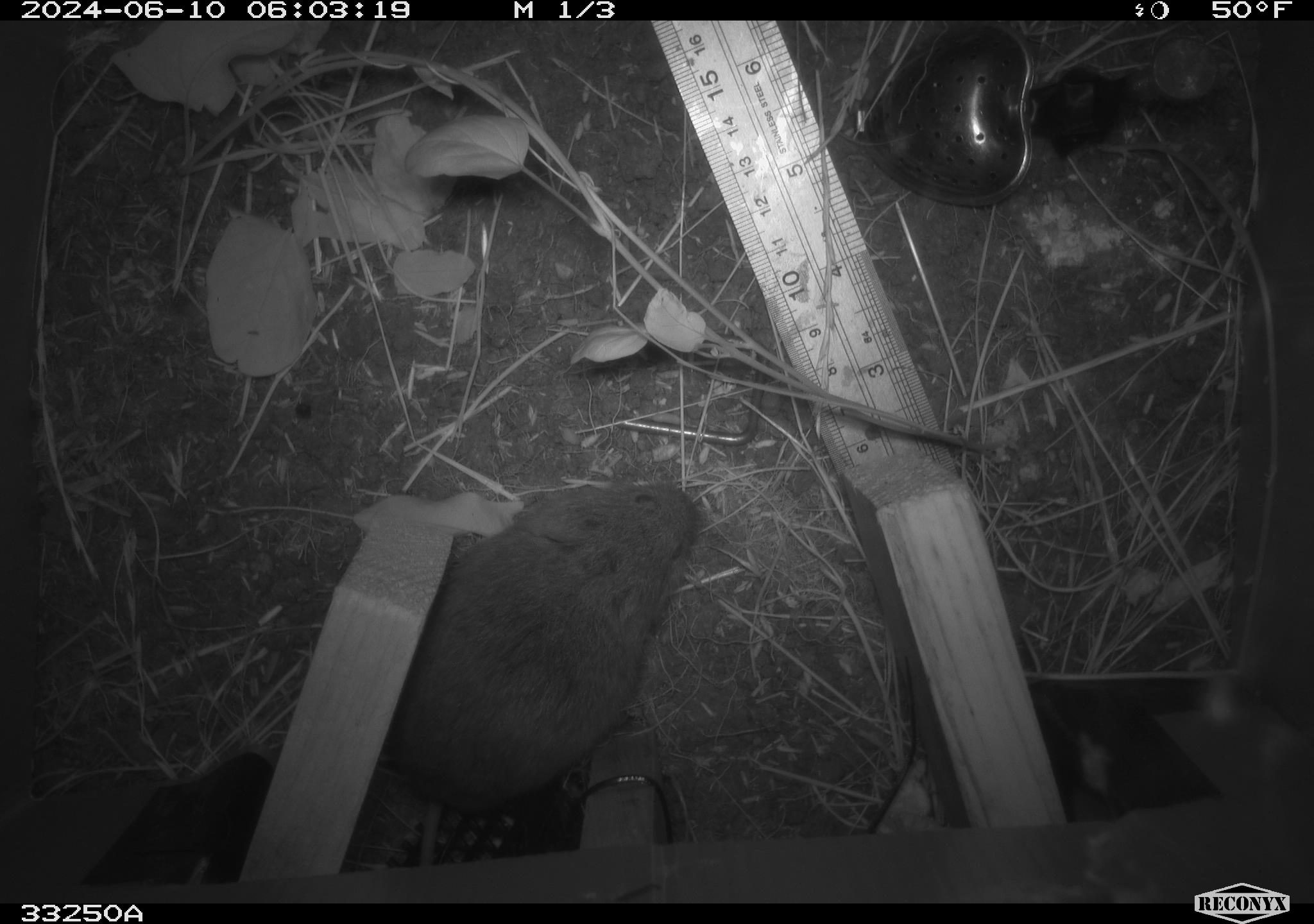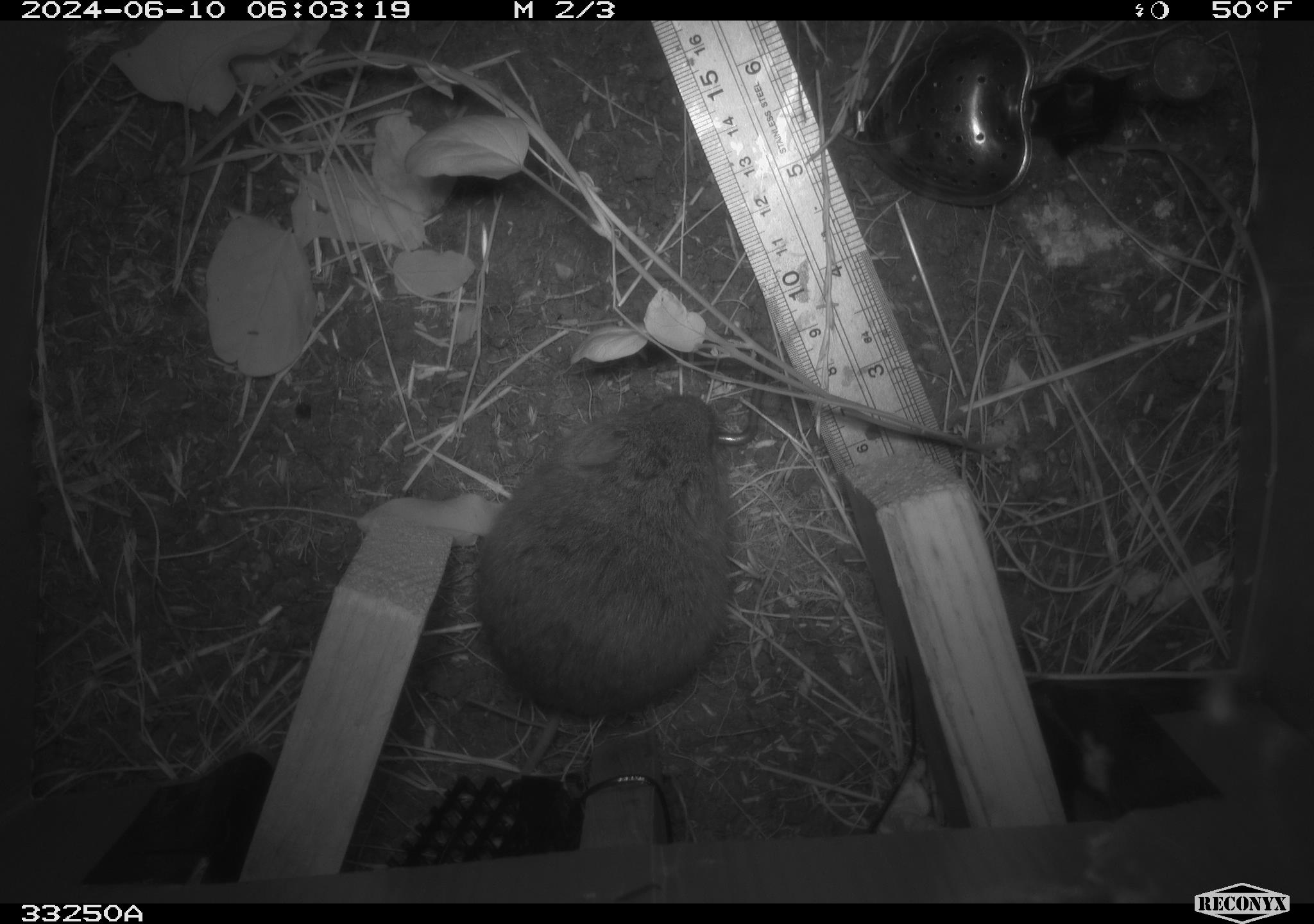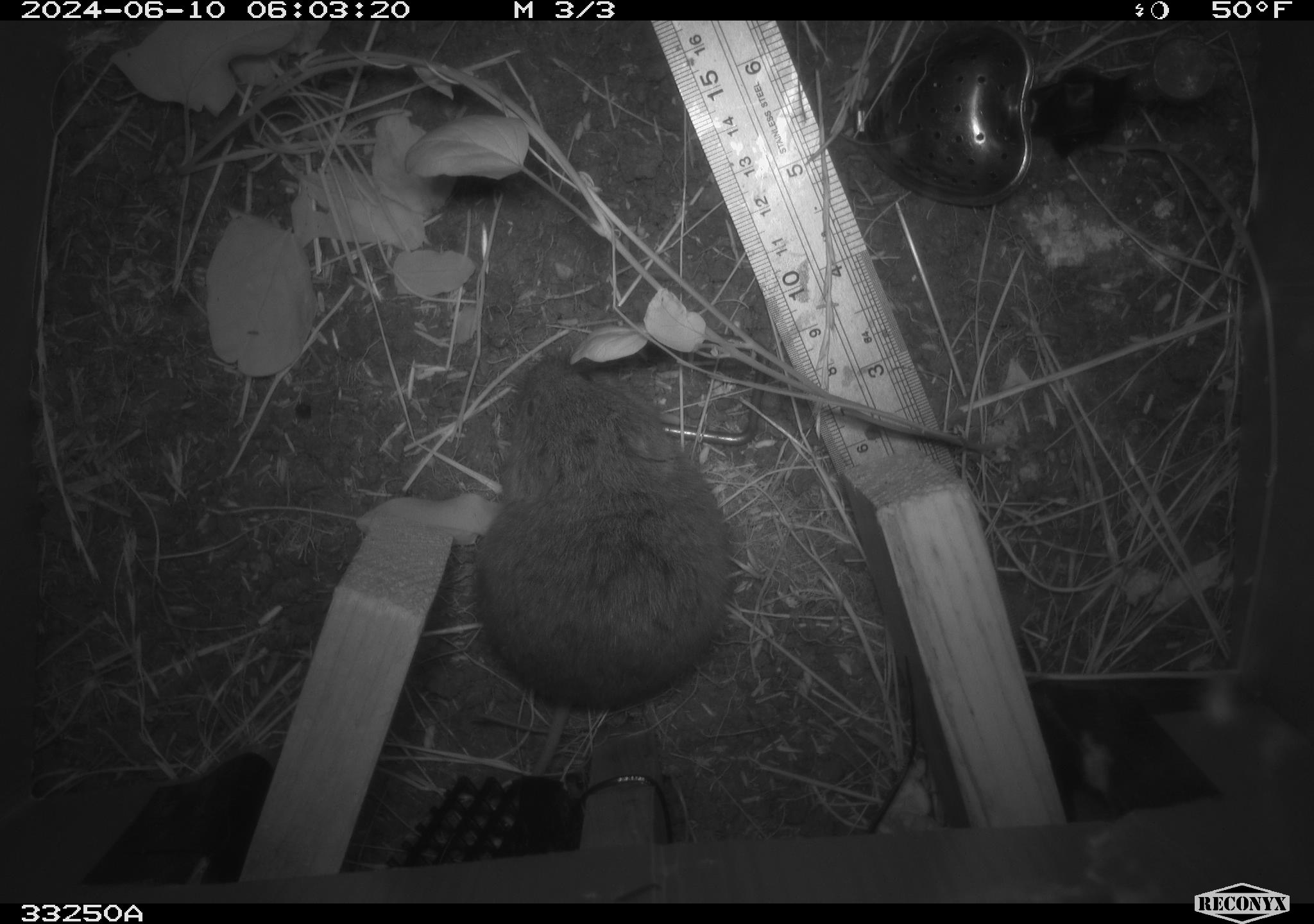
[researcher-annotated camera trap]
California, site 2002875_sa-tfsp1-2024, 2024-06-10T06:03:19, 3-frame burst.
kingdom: Animalia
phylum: Chordata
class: Mammalia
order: Rodentia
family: Cricetidae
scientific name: Arvicolinae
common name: voles, lemmings, and muskrats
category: arvicolinae subfamily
Arvicolinae subfamily (voles, lemmings, and muskrats) (Arvicolinae).